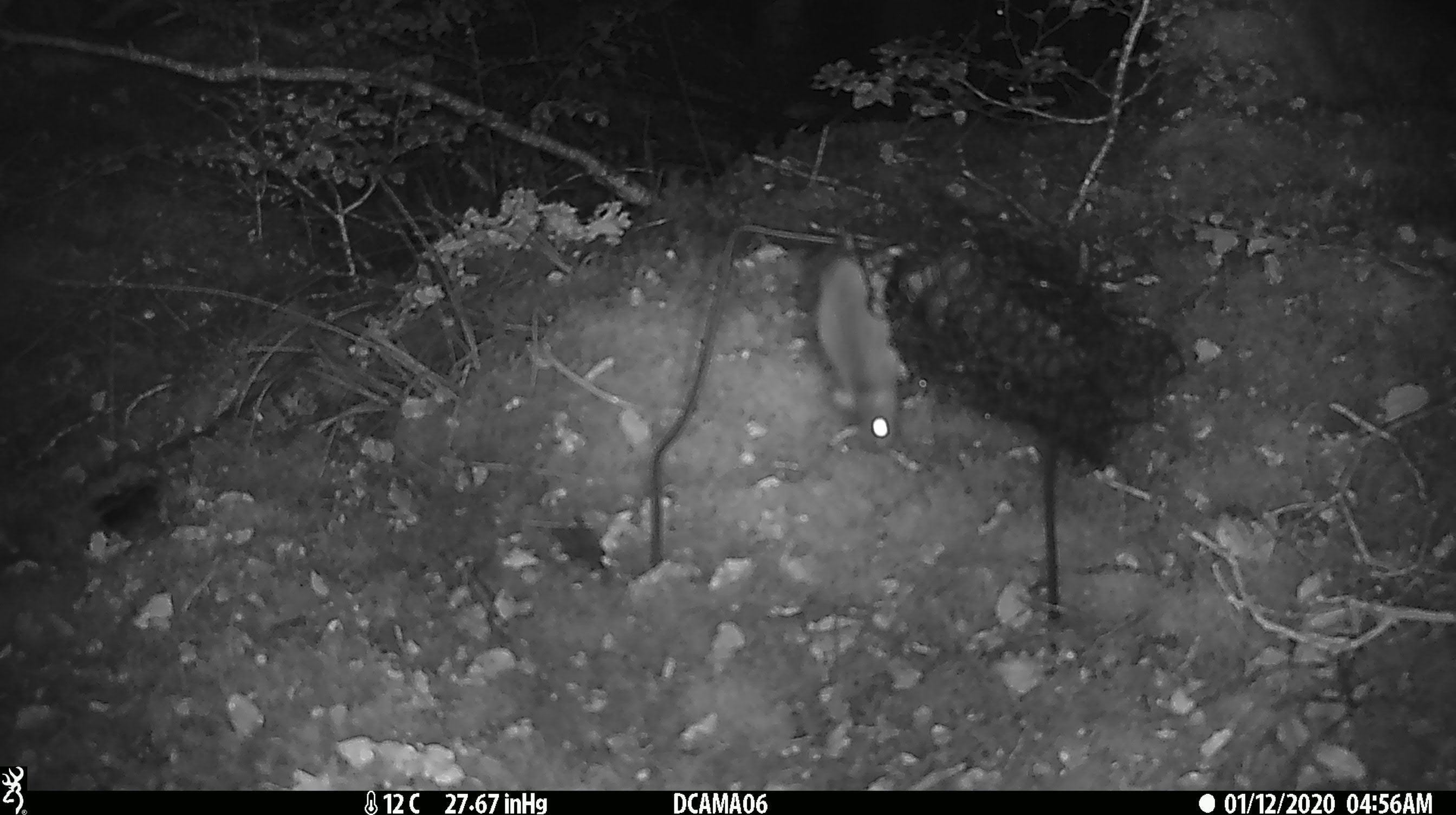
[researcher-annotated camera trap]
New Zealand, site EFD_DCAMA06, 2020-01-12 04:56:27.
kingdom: Animalia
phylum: Chordata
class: Mammalia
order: Rodentia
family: Muridae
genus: Mus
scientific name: Mus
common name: mouse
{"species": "mouse (Mus)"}